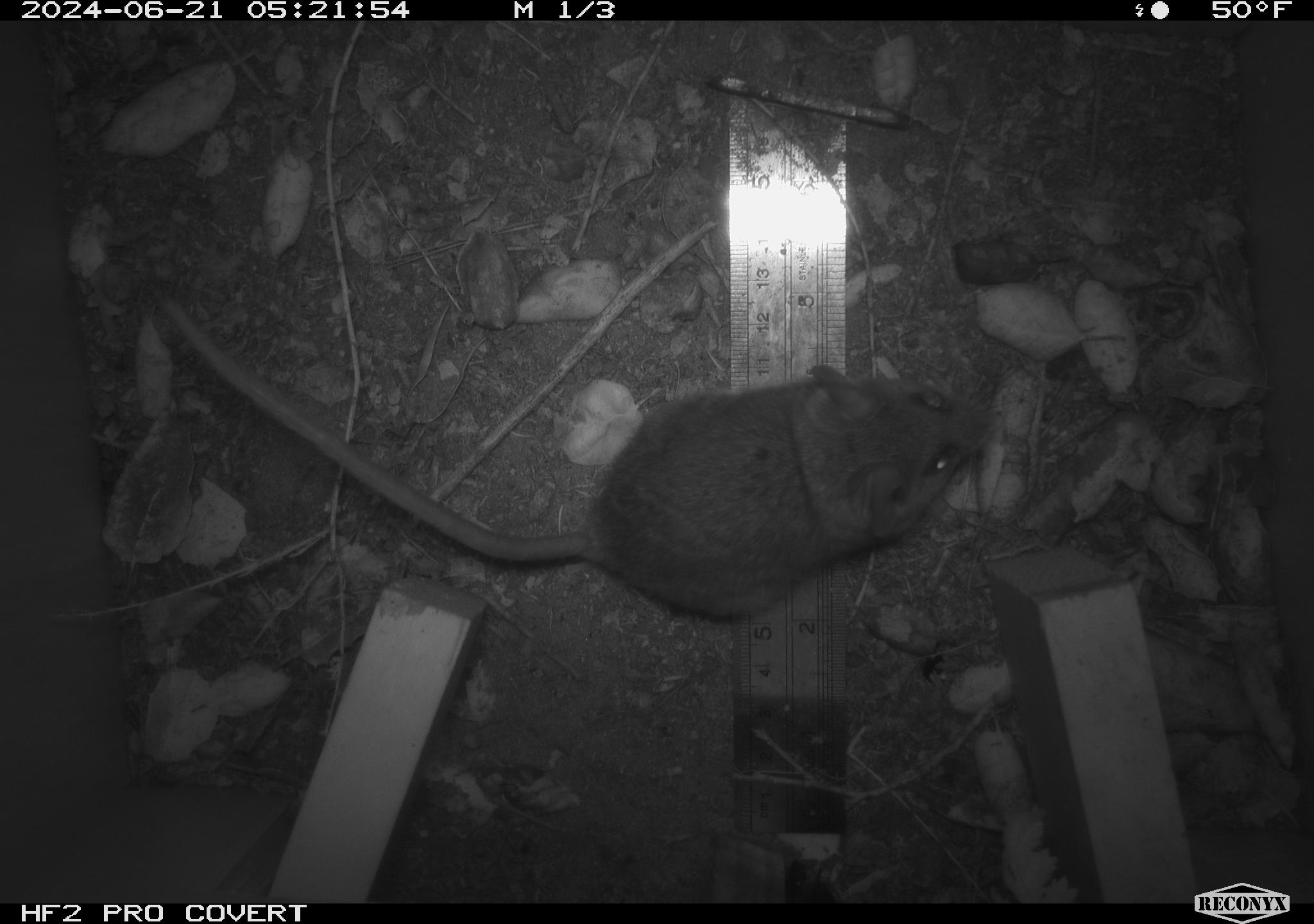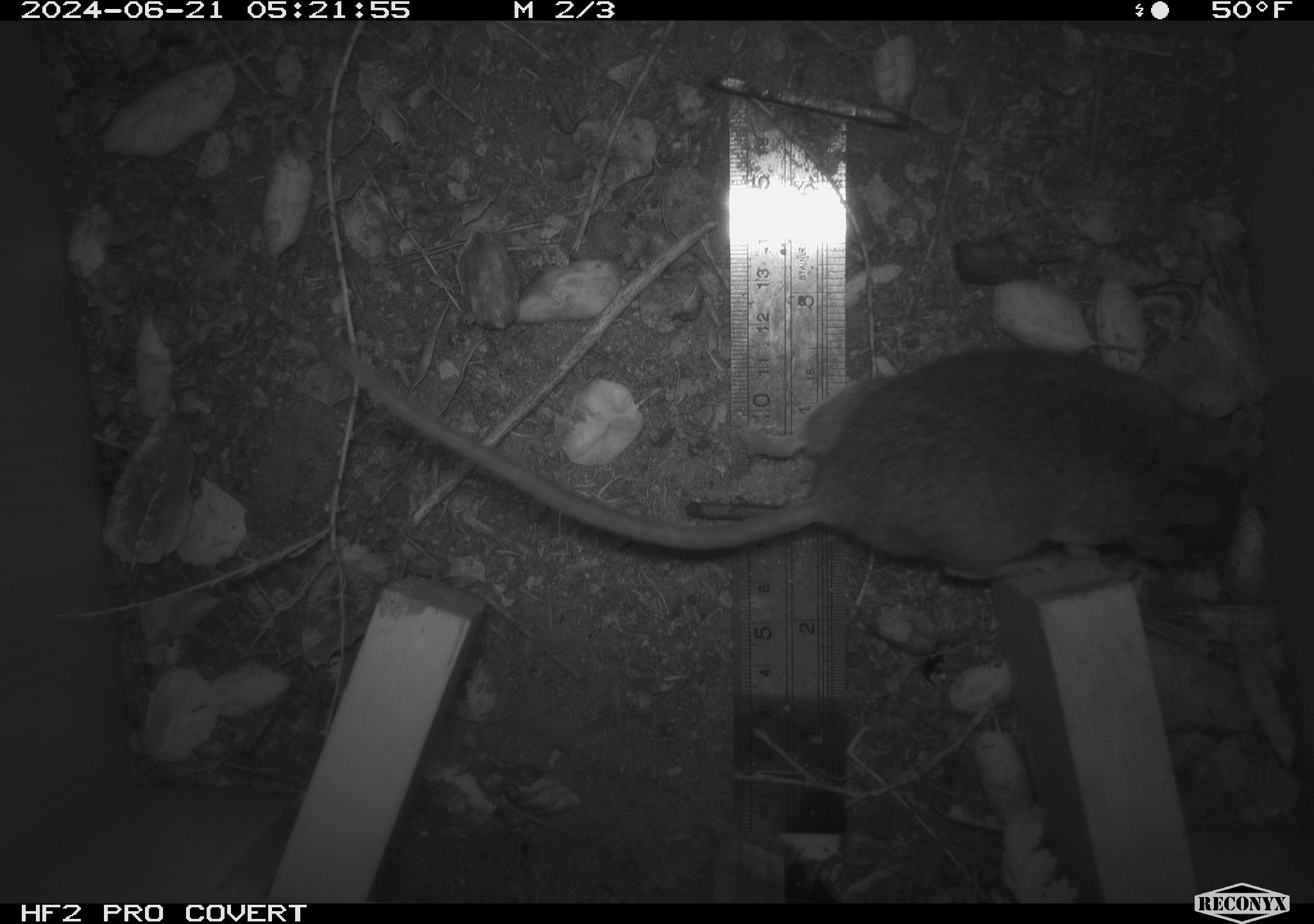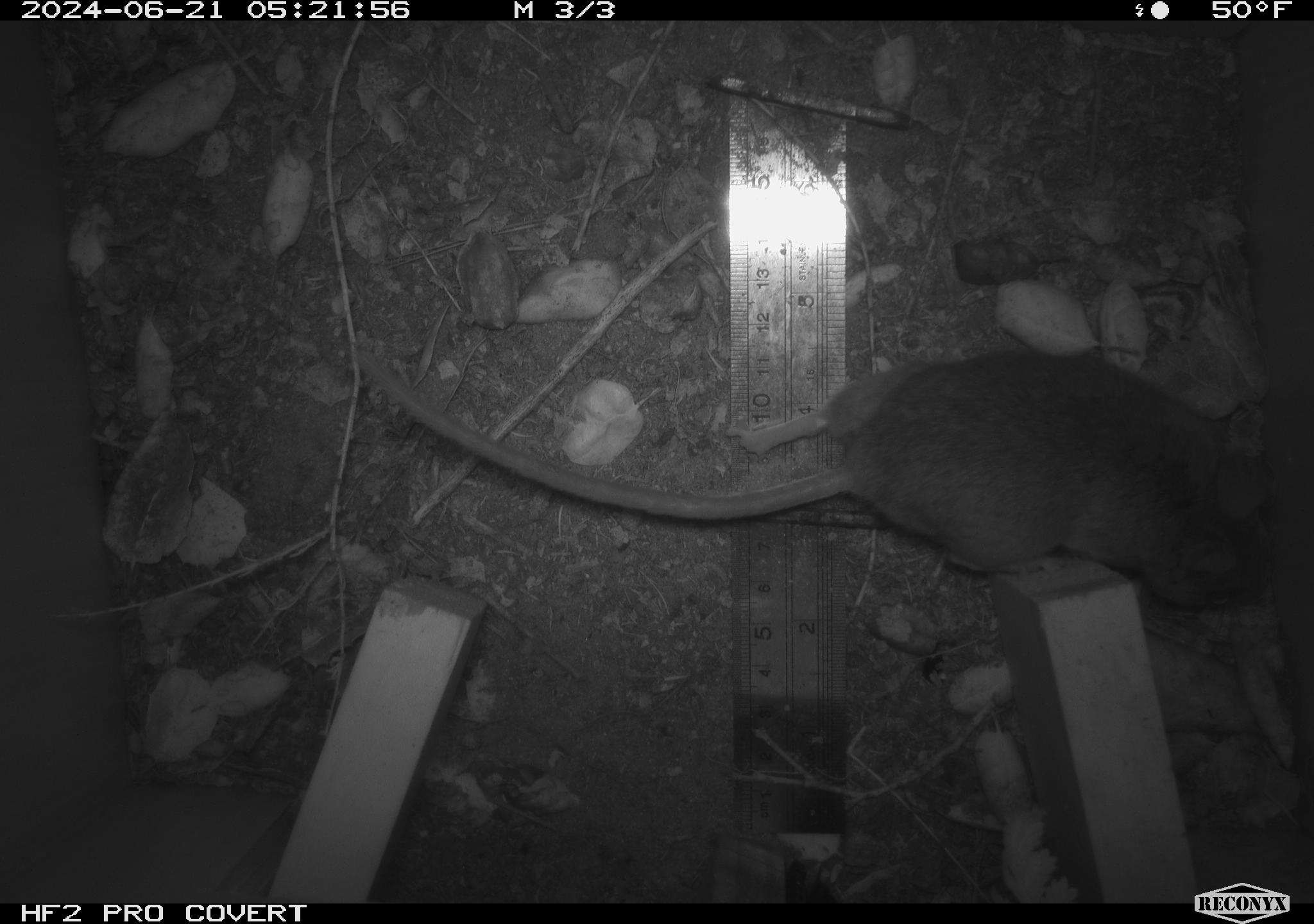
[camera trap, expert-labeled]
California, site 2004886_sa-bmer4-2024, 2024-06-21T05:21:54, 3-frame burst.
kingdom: Animalia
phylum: Chordata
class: Mammalia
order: Rodentia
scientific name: Rodentia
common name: woodrat or rat or mouse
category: woodrat or rat or mouse species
Woodrat or rat or mouse species (woodrat or rat or mouse) (Rodentia).